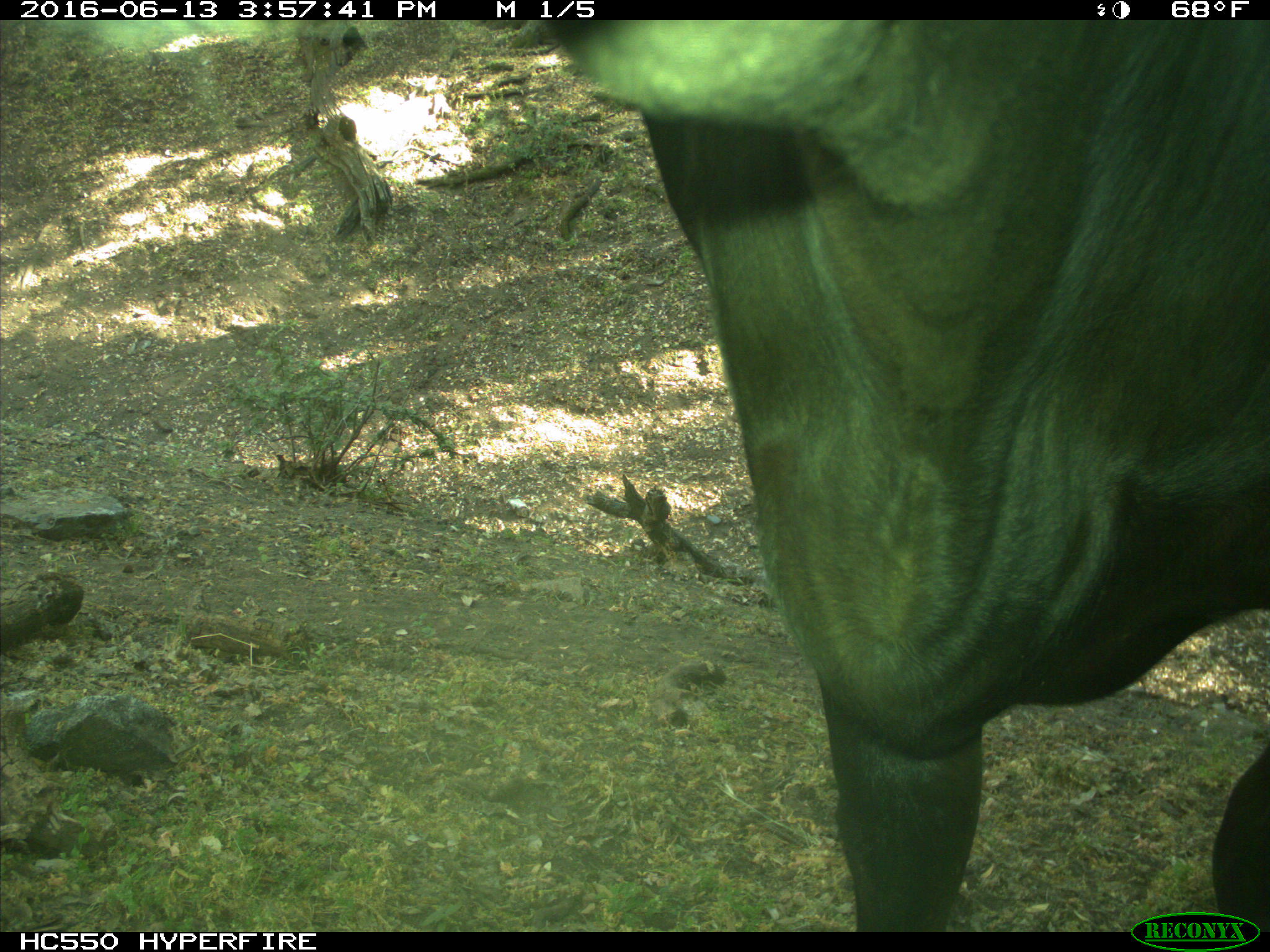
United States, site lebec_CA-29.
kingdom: Animalia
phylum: Chordata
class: Mammalia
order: Artiodactyla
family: Bovidae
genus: Bos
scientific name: Bos taurus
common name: domestic cow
Bos taurus (domestic cow).